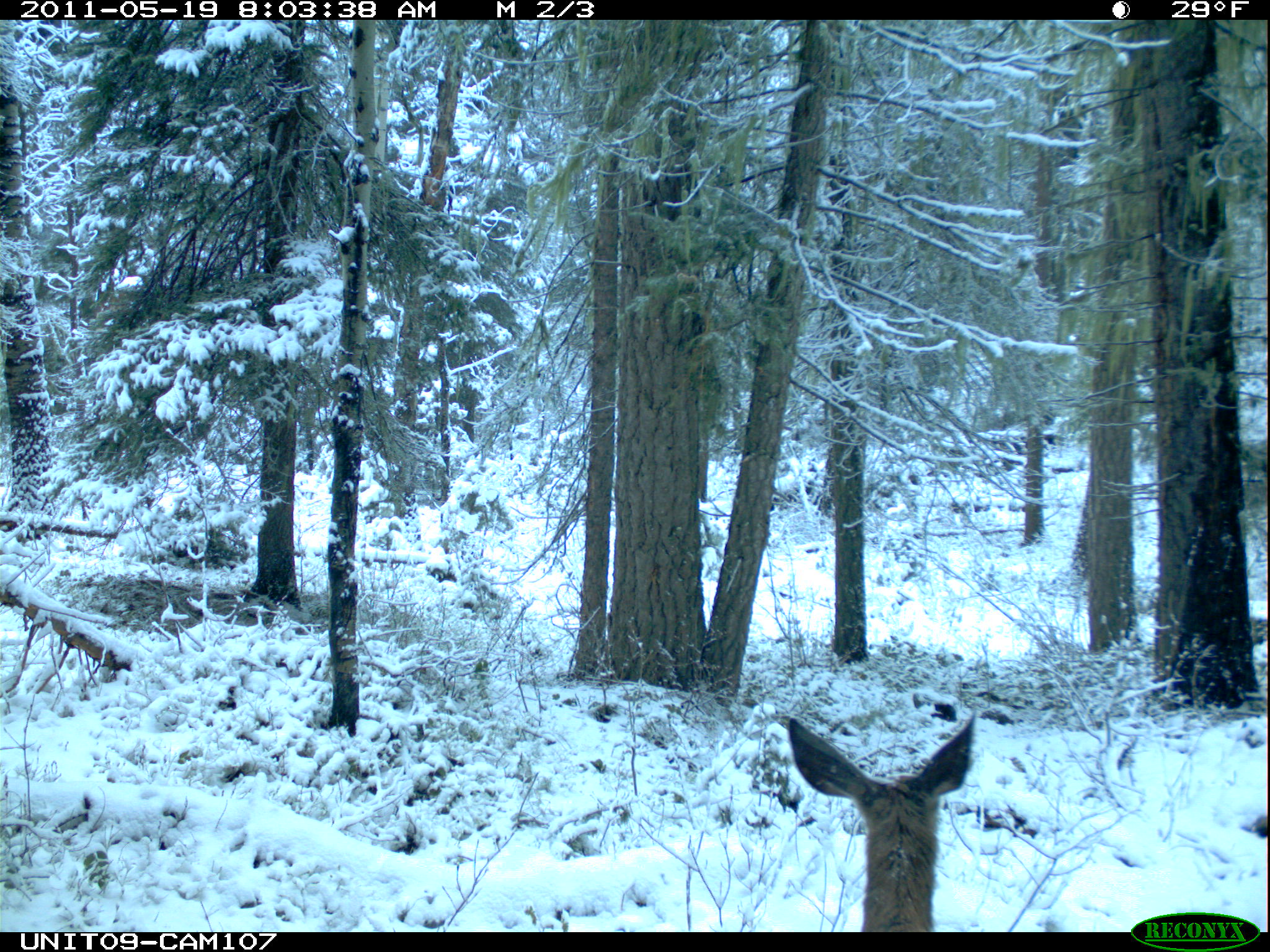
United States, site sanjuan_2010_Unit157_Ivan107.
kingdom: Animalia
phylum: Chordata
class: Mammalia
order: Artiodactyla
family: Cervidae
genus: Odocoileus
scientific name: Odocoileus hemionus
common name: mule deer